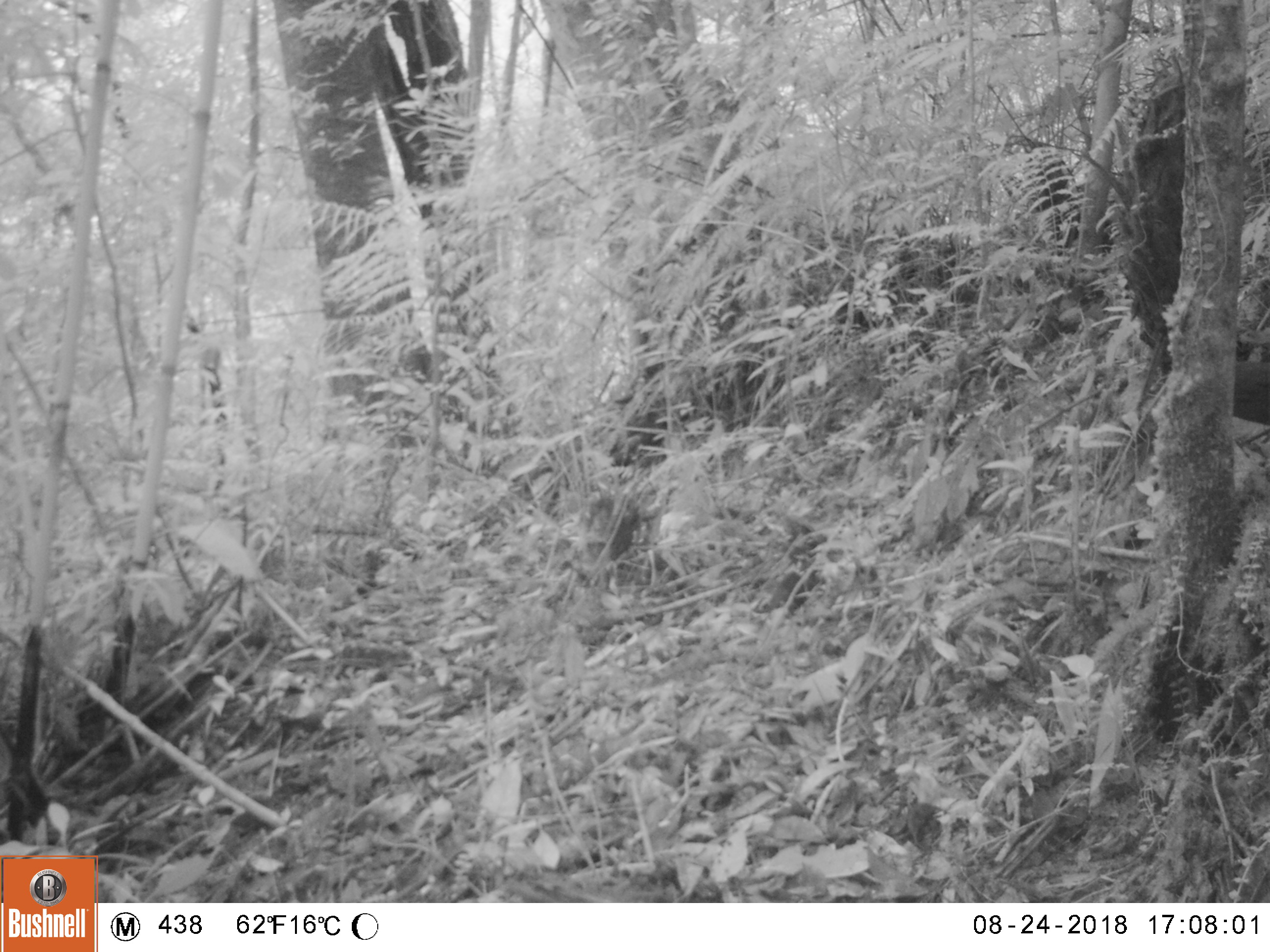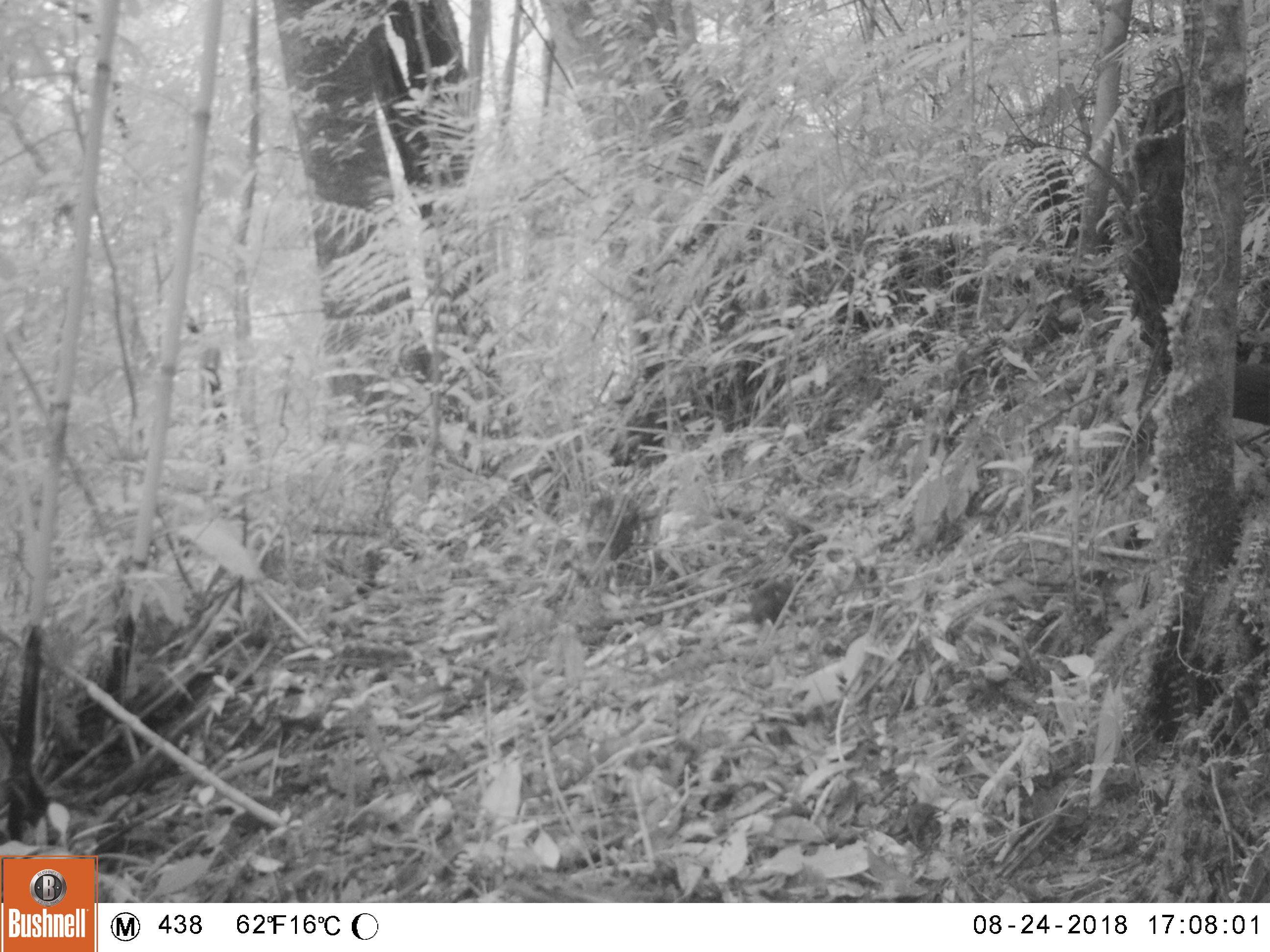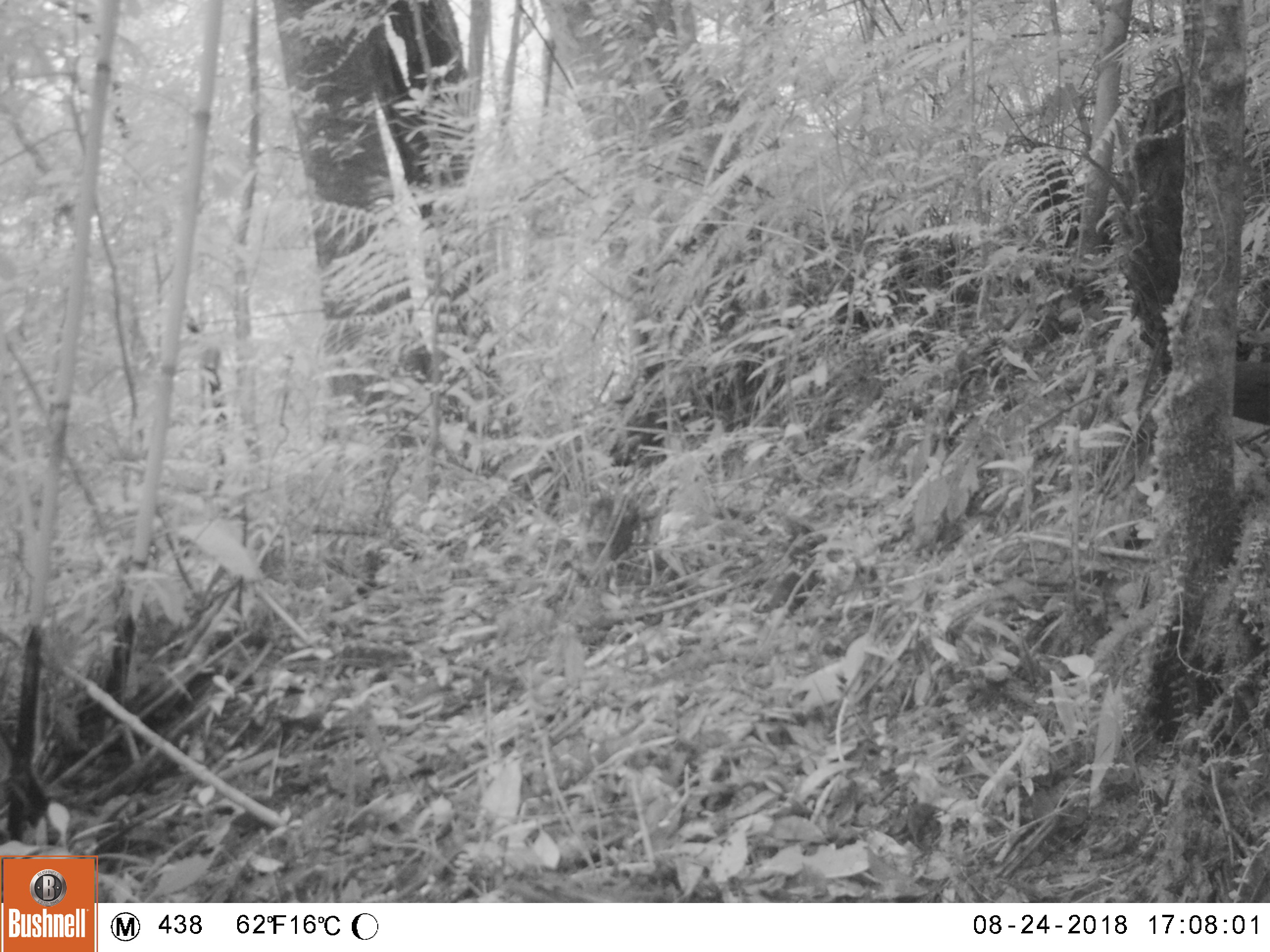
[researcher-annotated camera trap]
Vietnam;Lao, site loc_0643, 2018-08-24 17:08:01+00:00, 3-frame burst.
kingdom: Animalia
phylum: Chordata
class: Mammalia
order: Scandentia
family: Tupaiidae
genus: Tupaia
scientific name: Tupaia belangeri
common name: northern treeshrew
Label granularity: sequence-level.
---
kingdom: Animalia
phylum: Chordata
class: Aves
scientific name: Aves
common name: bird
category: unidentified bird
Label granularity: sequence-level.